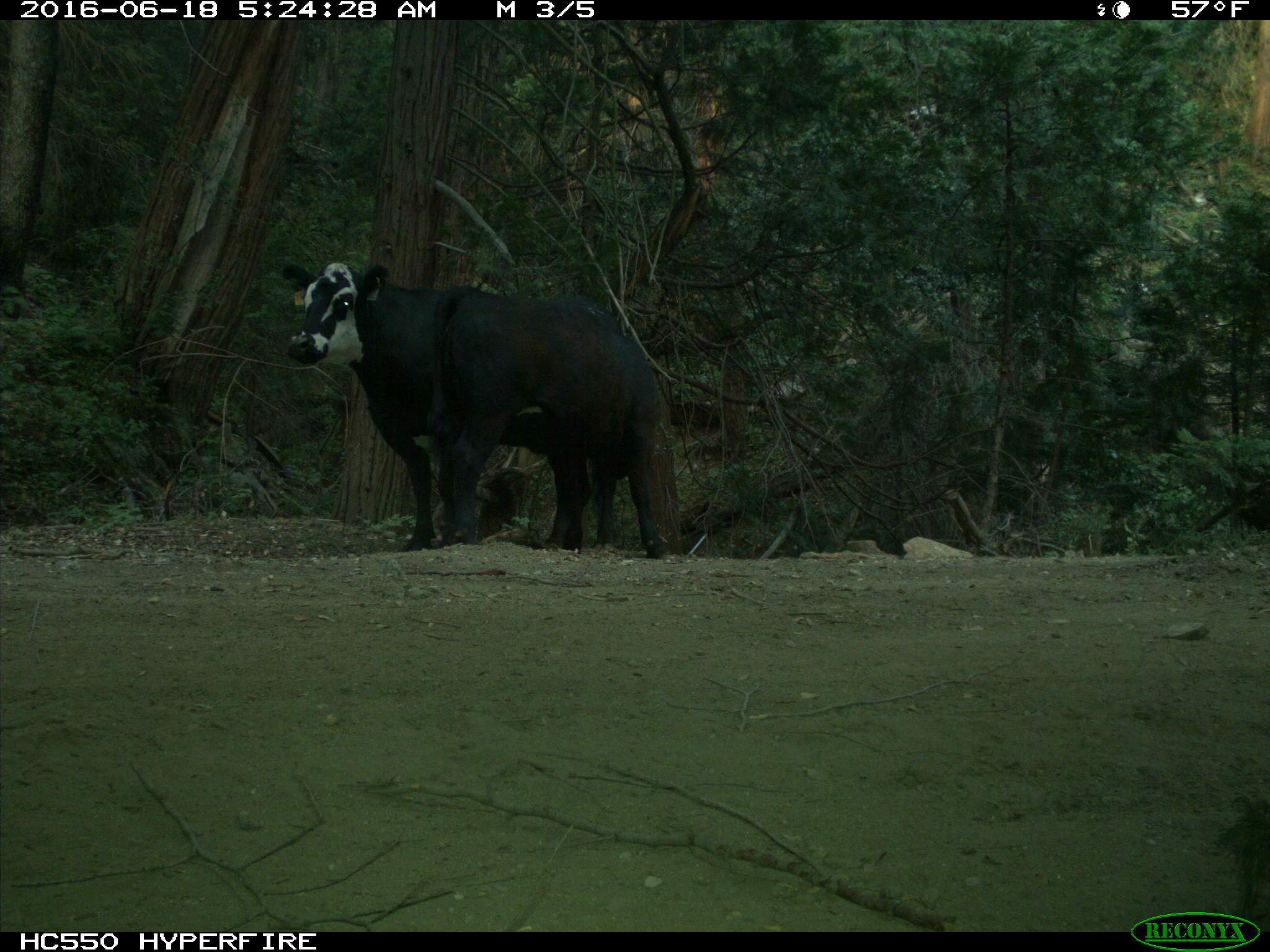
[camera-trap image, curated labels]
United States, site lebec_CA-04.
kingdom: Animalia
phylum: Chordata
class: Mammalia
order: Artiodactyla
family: Bovidae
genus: Bos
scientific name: Bos taurus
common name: domestic cow